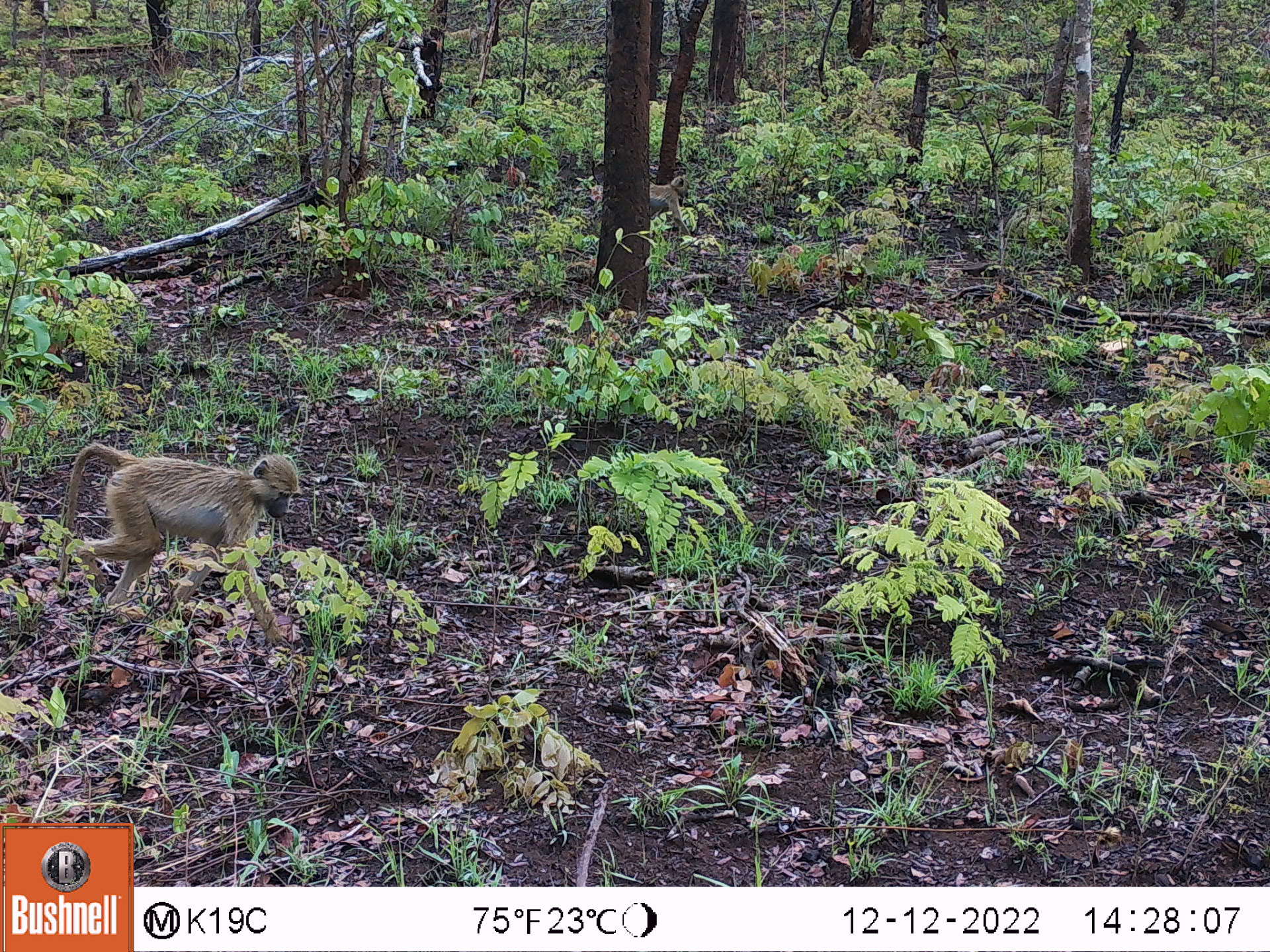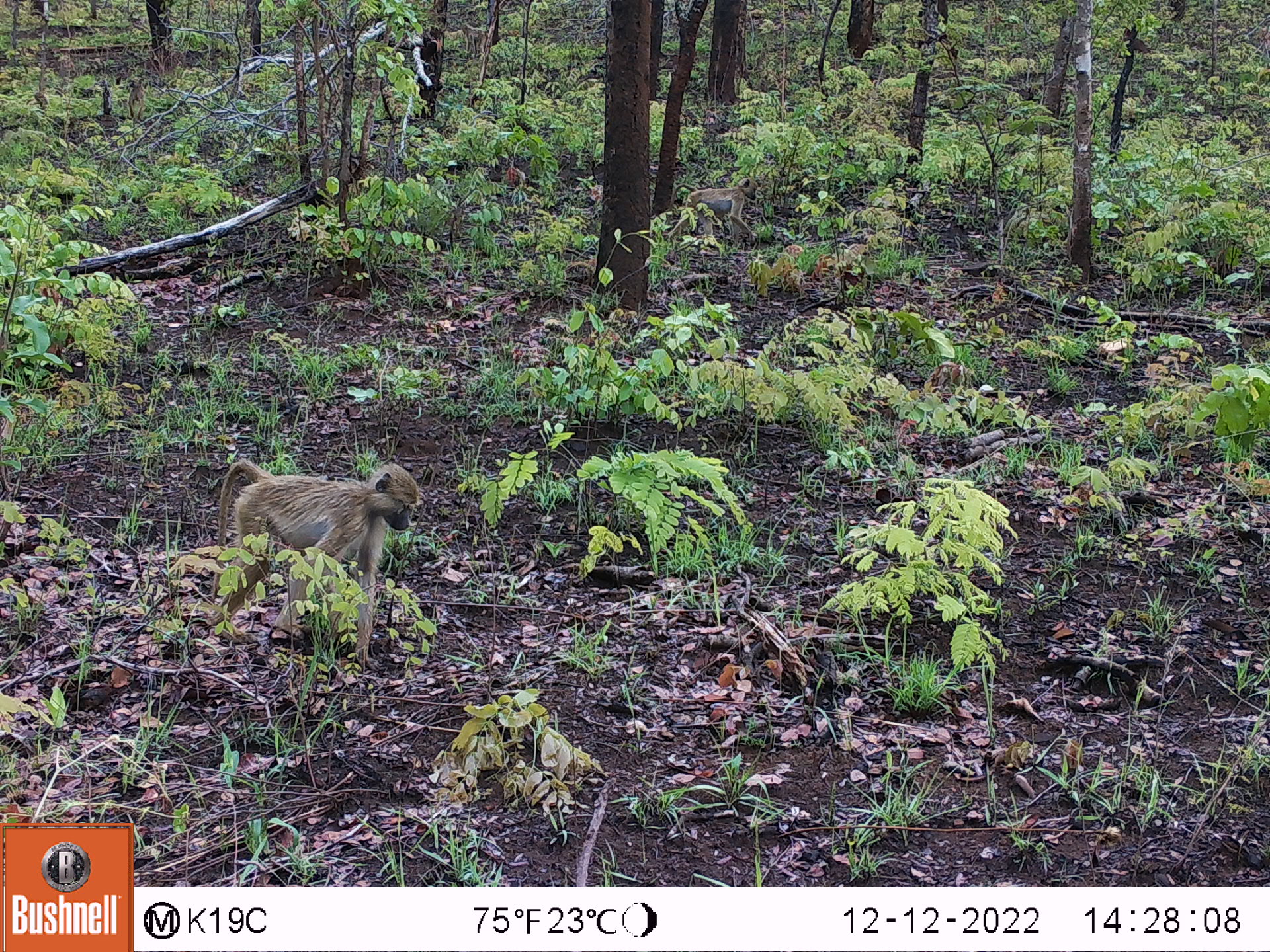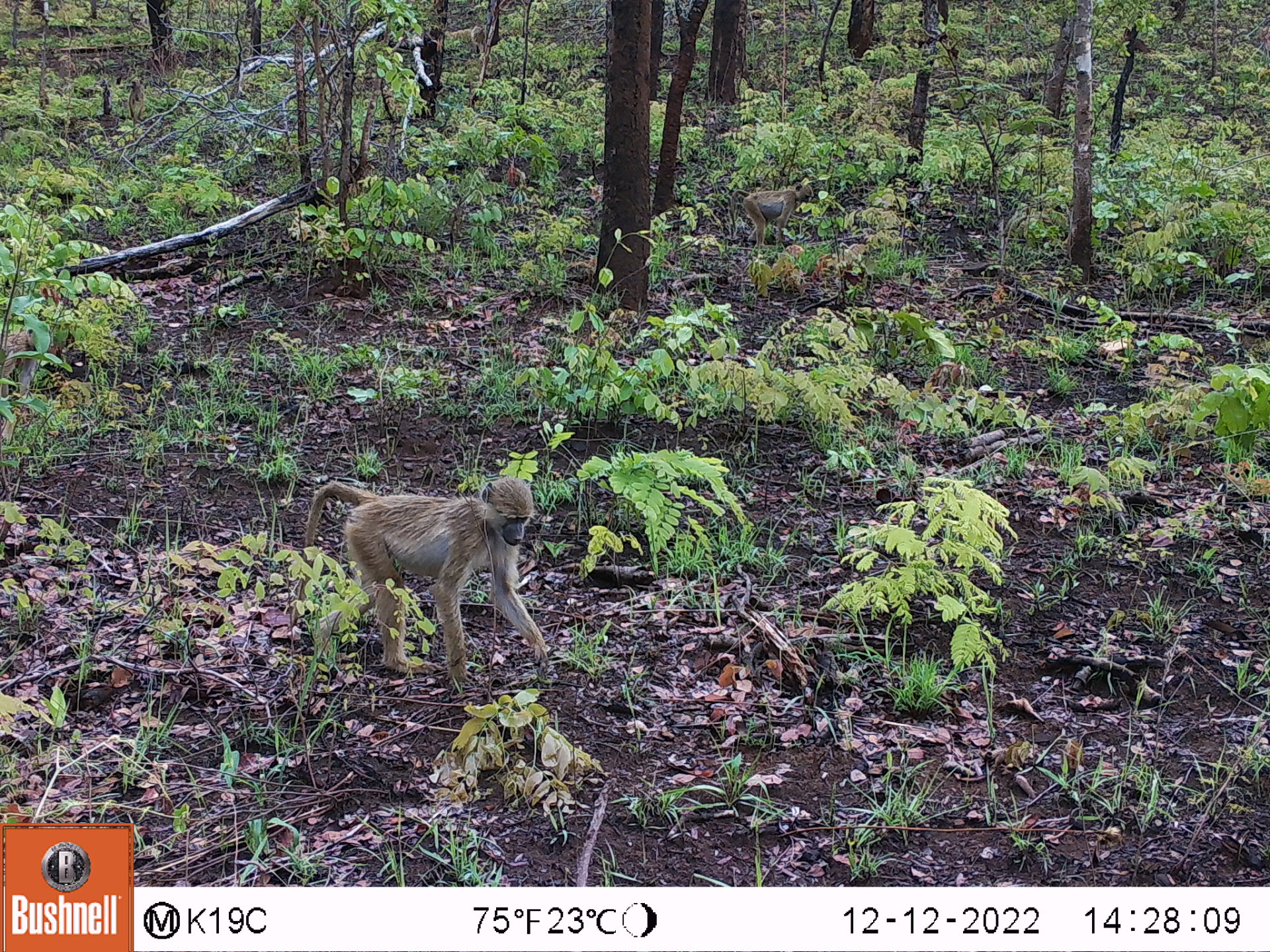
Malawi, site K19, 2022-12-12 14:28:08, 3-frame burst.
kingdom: Animalia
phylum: Chordata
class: Mammalia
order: Primates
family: Cercopithecidae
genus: Papio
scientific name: Papio cynocephalus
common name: yellow baboon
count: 5